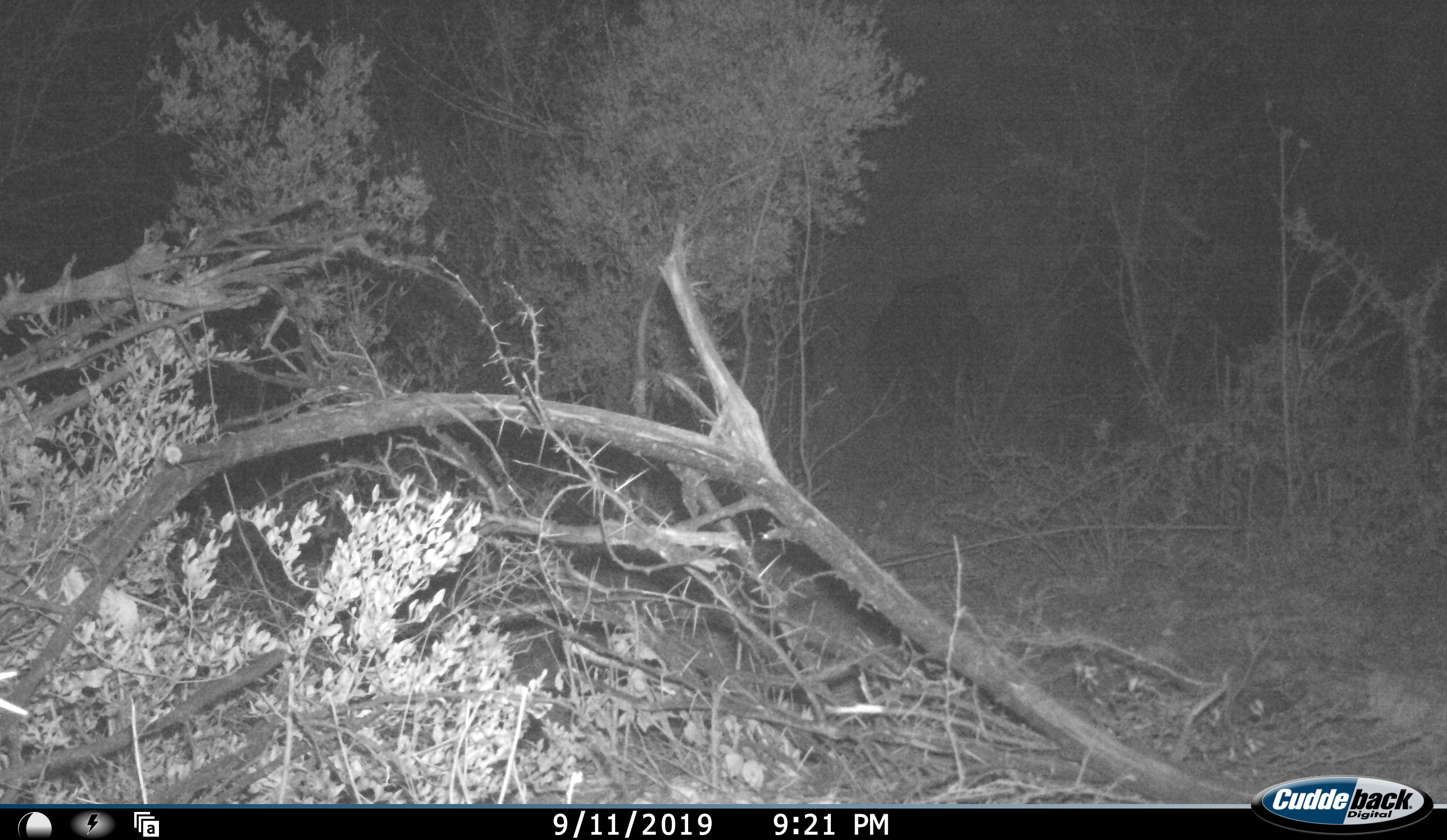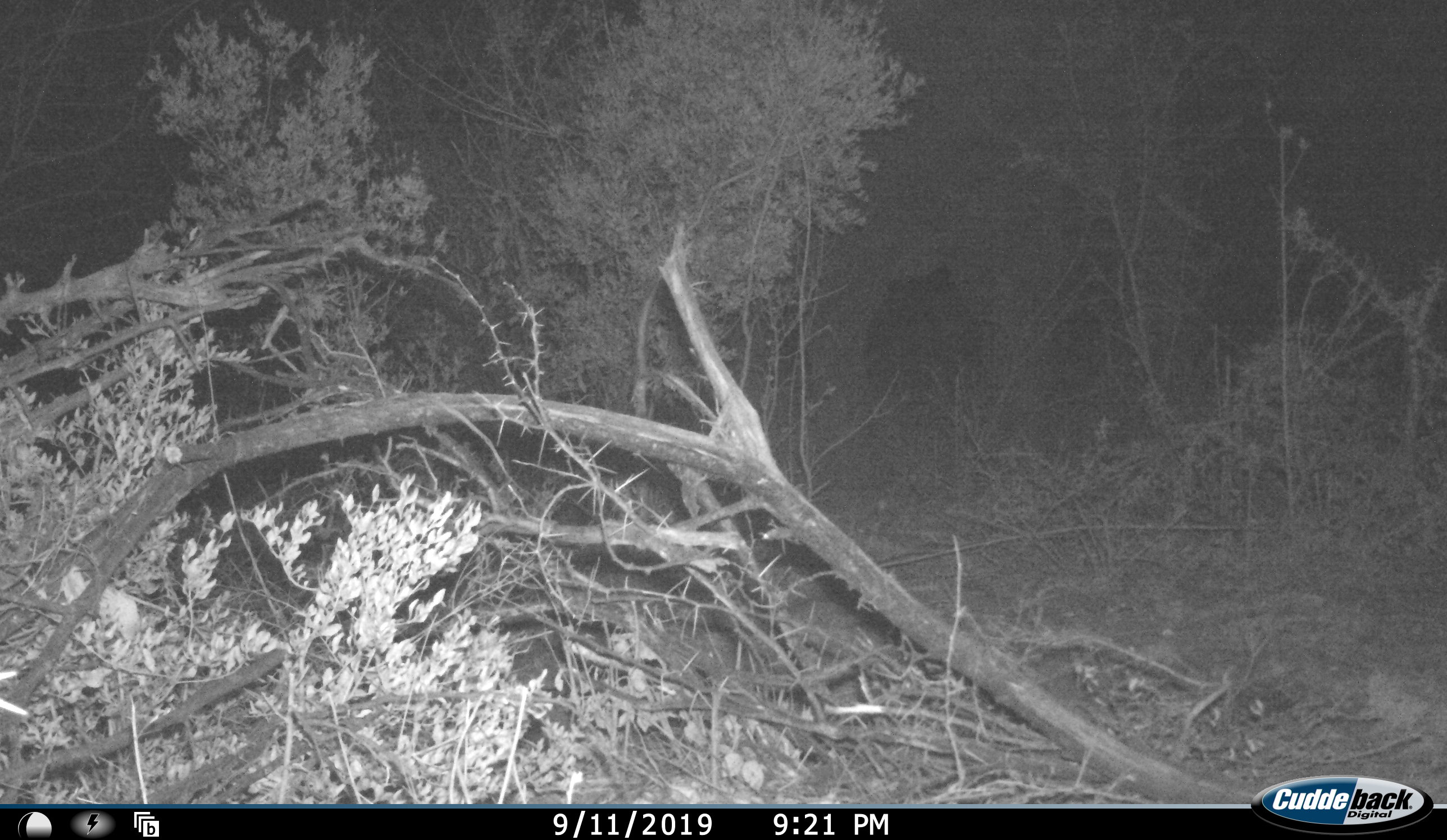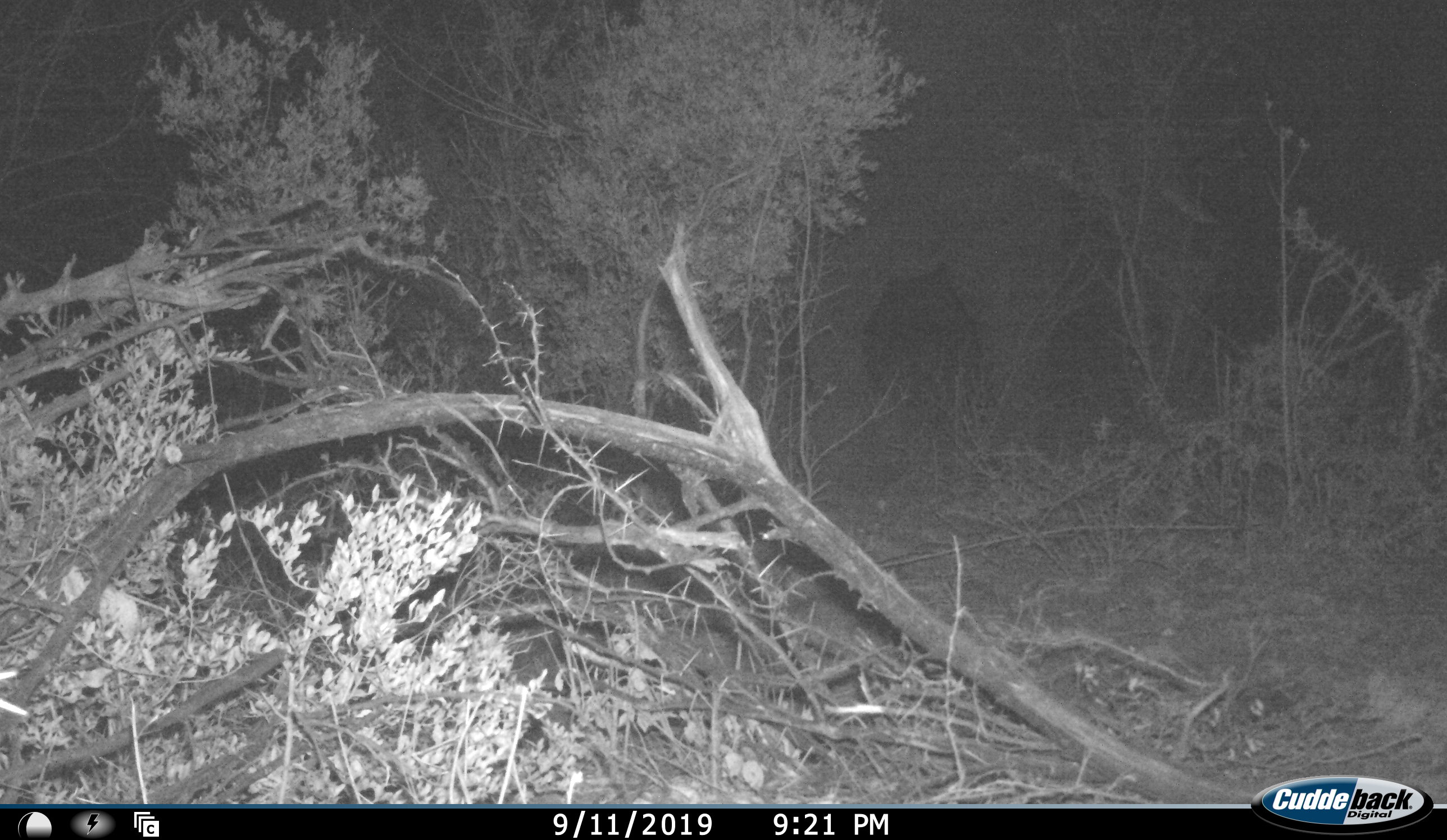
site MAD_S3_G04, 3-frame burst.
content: unidentified animal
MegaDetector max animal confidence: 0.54